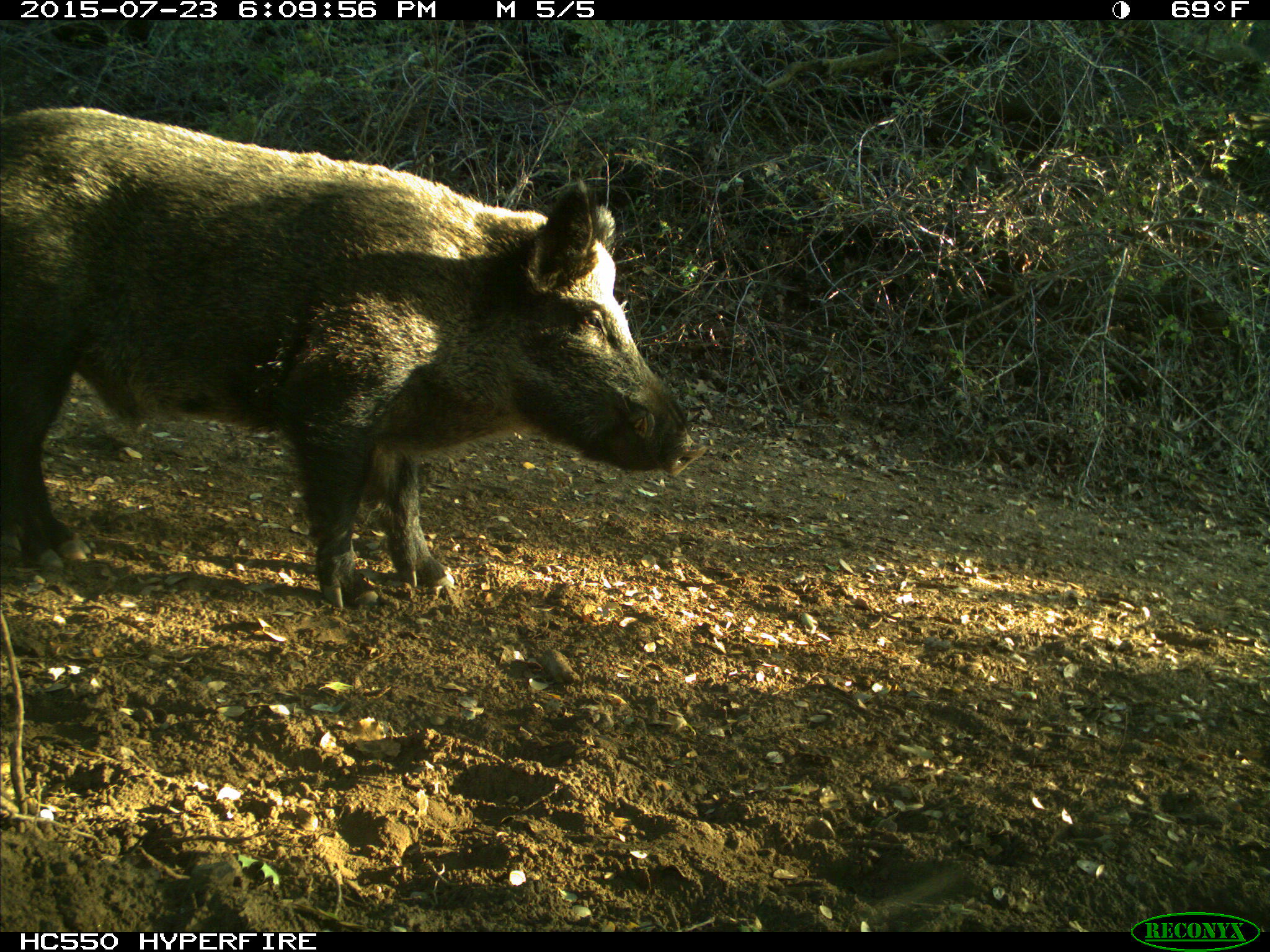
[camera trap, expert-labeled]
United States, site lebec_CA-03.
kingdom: Animalia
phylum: Chordata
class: Mammalia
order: Artiodactyla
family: Suidae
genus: Sus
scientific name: Sus scrofa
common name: wild boar